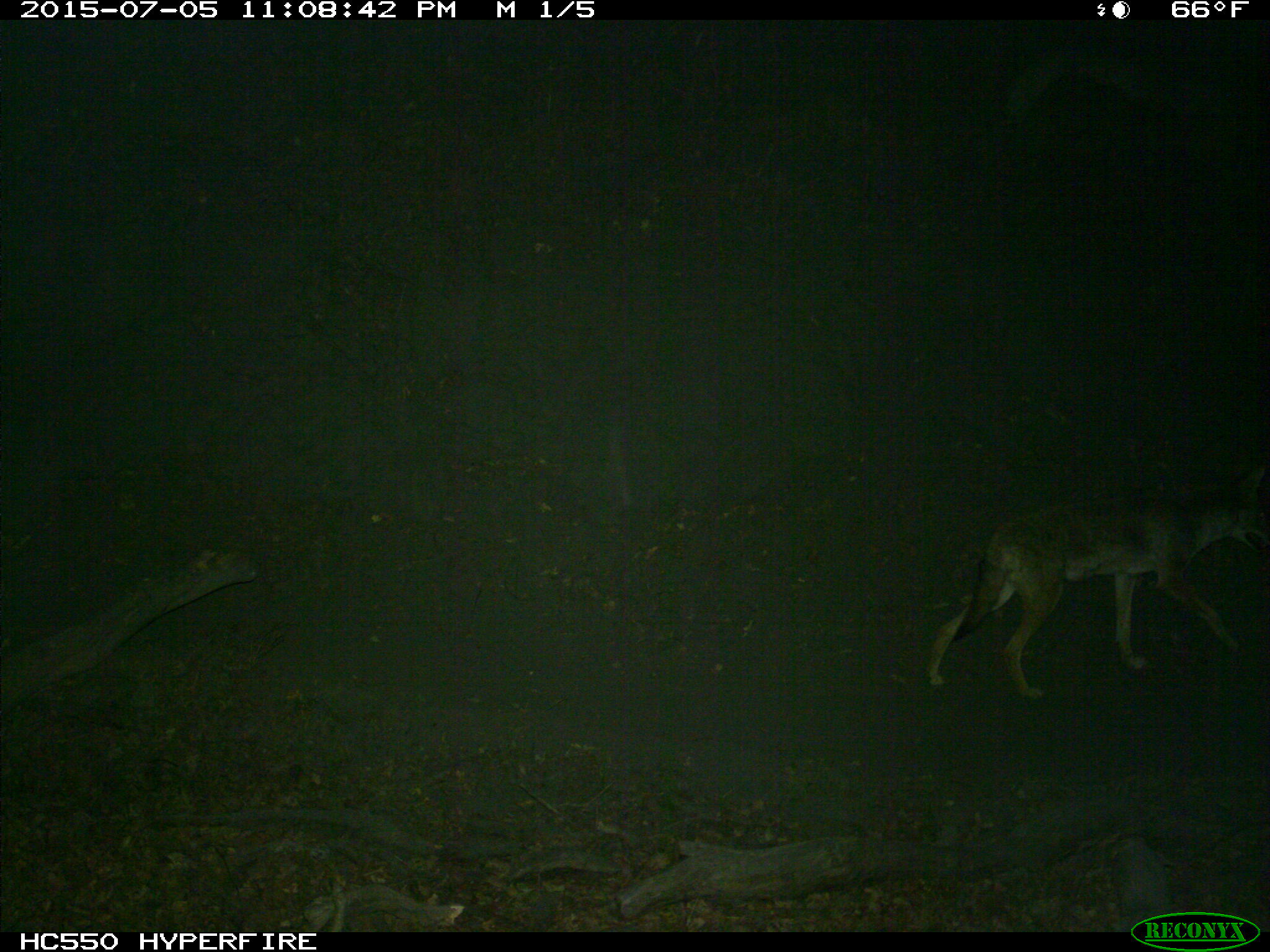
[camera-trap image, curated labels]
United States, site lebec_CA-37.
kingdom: Animalia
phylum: Chordata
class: Mammalia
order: Carnivora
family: Canidae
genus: Canis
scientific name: Canis latrans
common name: coyote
Canis latrans (coyote).